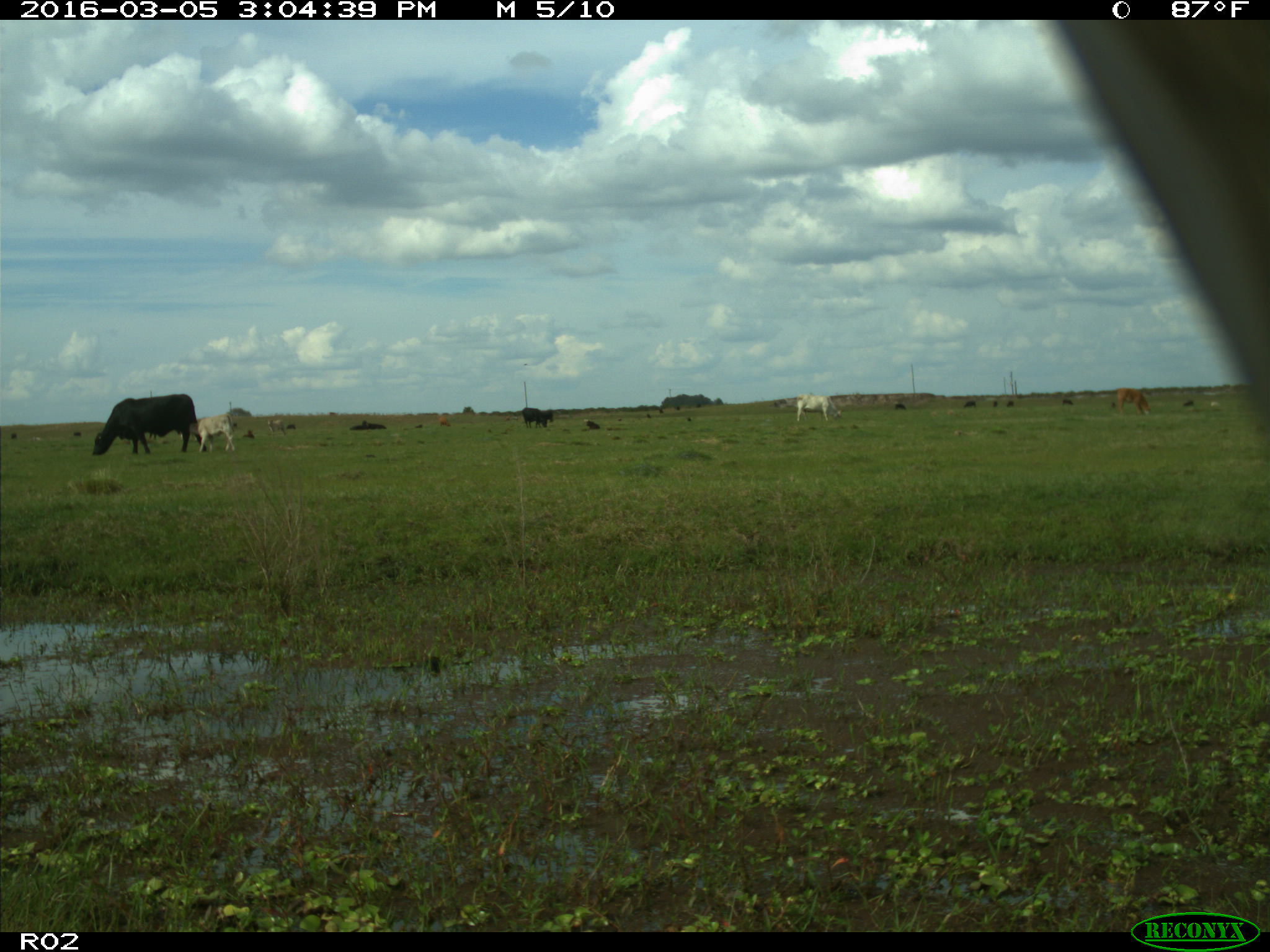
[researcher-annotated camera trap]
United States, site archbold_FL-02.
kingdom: Animalia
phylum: Chordata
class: Mammalia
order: Artiodactyla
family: Bovidae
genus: Bos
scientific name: Bos taurus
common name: domestic cow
Bos taurus (domestic cow).